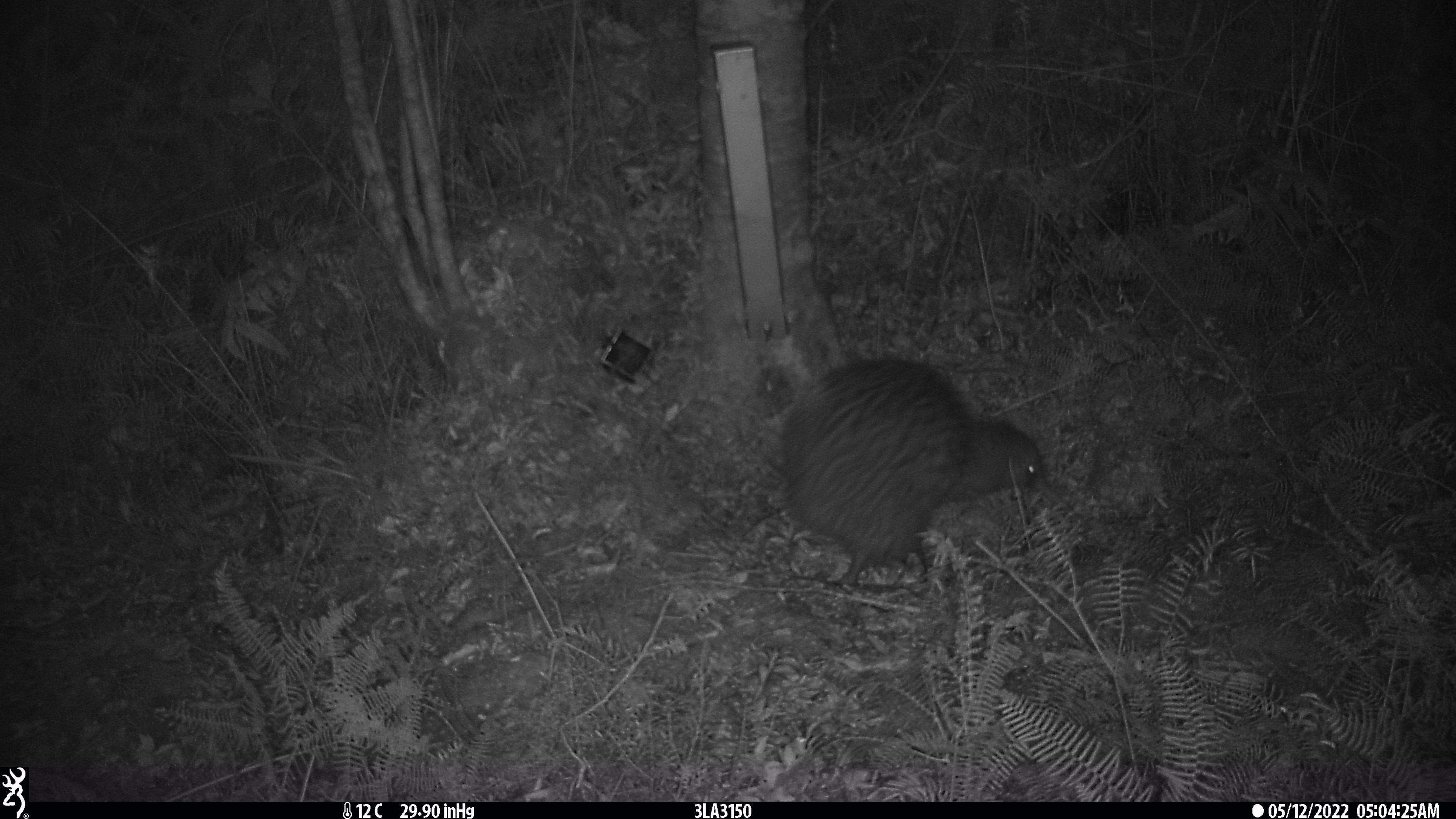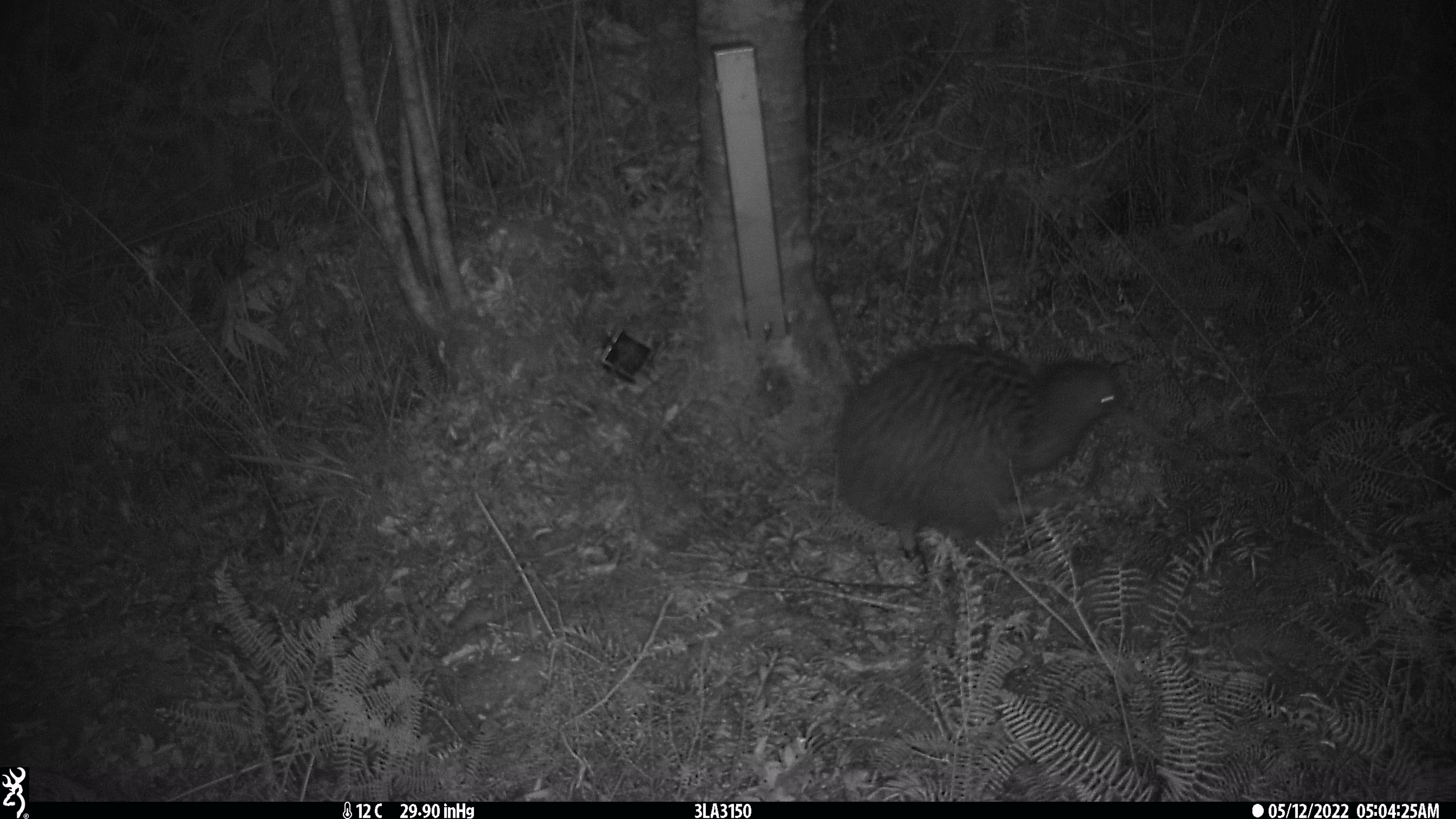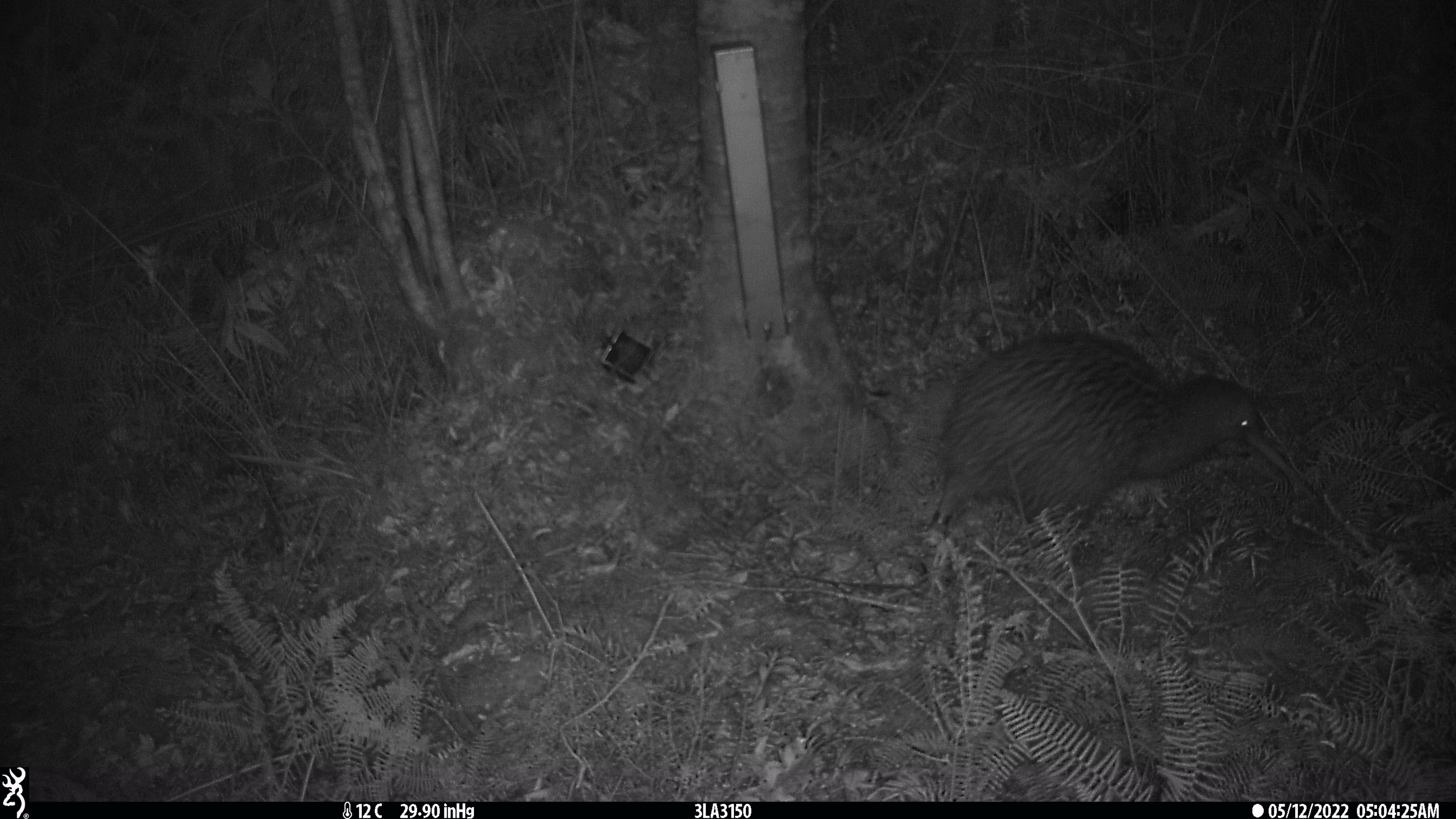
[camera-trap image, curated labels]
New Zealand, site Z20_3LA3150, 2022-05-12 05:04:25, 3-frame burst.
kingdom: Animalia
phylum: Chordata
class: Aves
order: Apterygiformes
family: Apterygidae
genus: Apteryx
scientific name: Apteryx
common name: kiwi